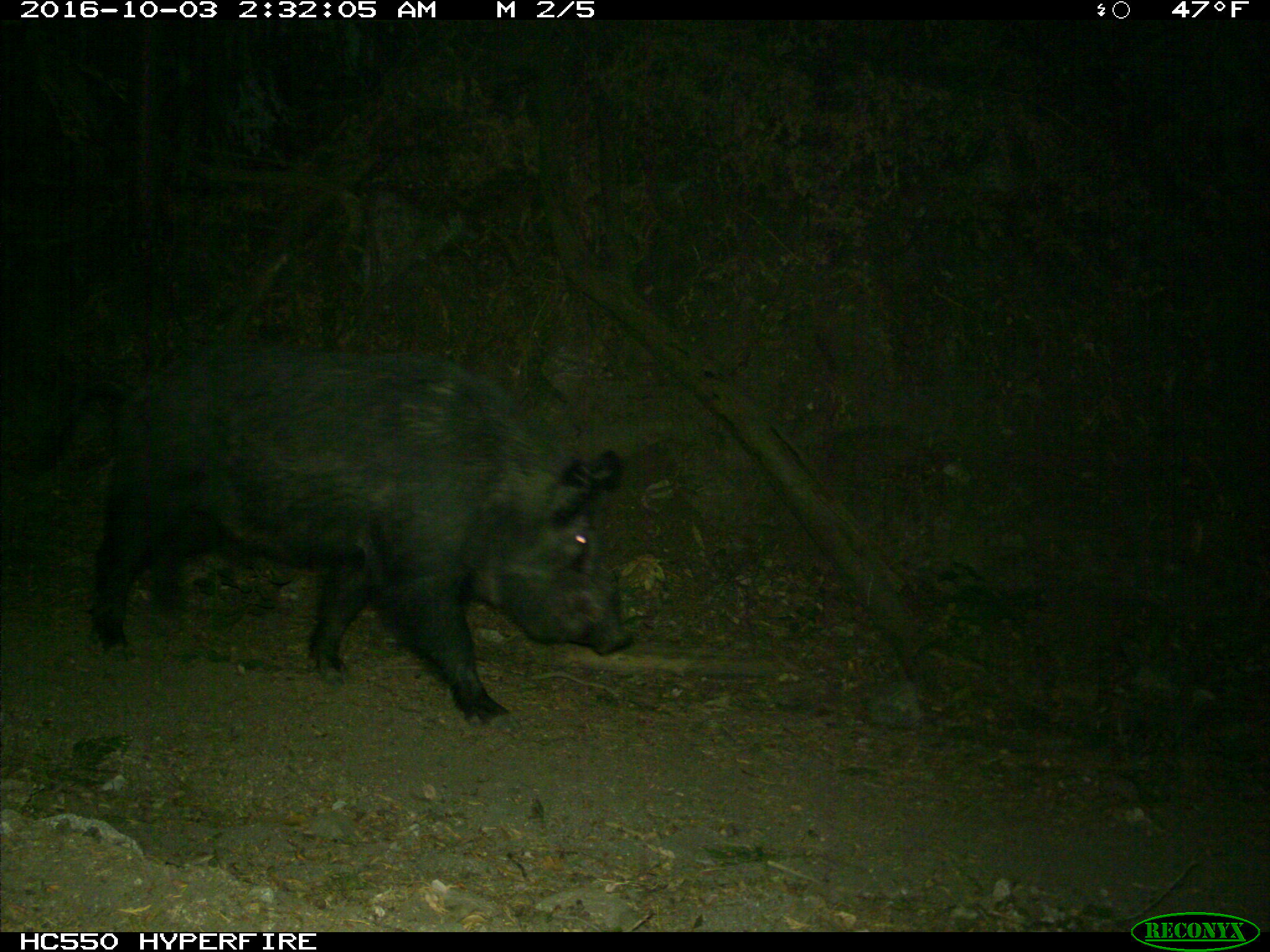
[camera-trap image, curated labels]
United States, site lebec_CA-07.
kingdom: Animalia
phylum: Chordata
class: Mammalia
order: Artiodactyla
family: Suidae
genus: Sus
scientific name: Sus scrofa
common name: wild boar